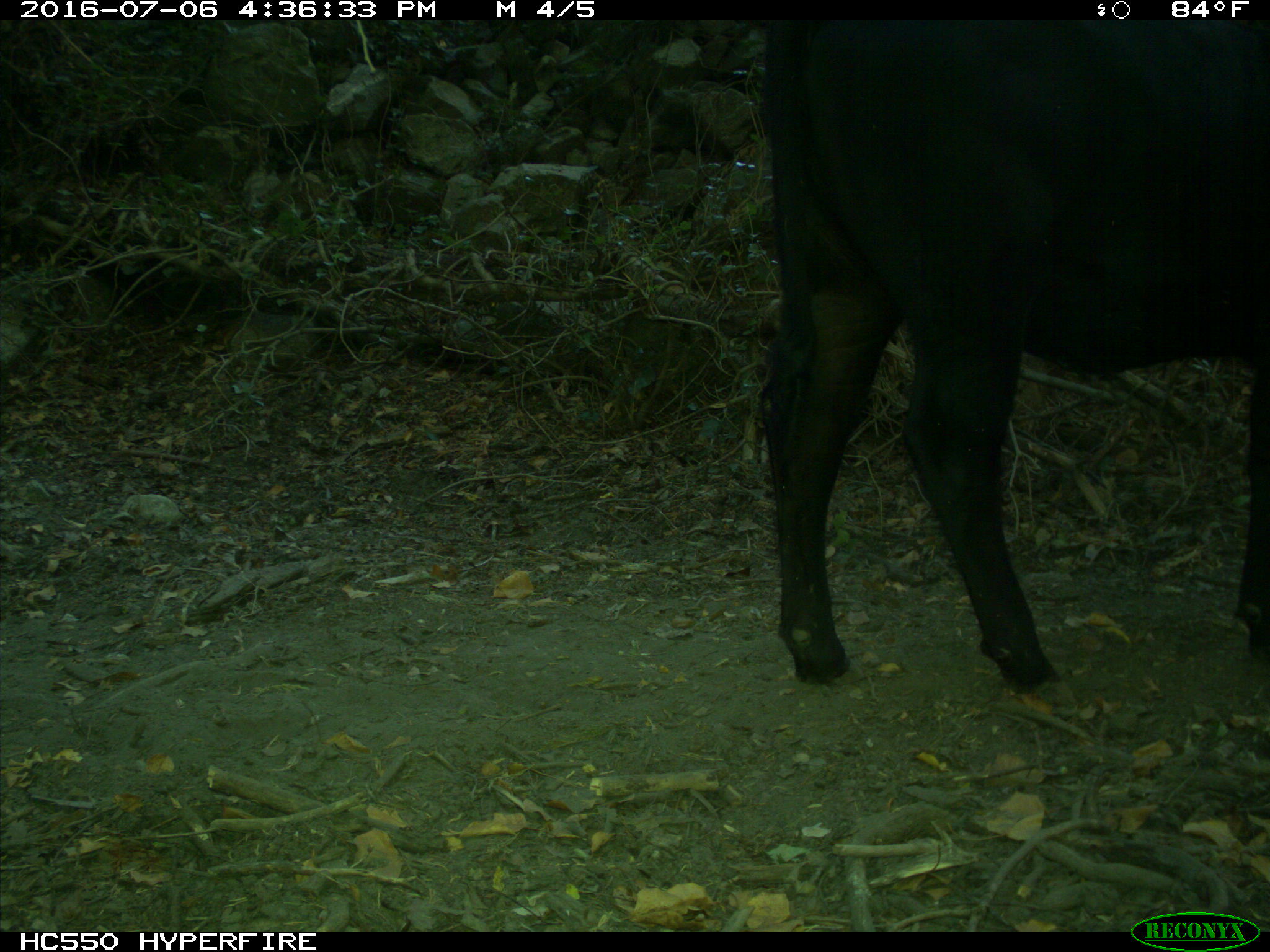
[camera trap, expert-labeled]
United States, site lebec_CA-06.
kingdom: Animalia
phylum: Chordata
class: Mammalia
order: Artiodactyla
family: Bovidae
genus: Bos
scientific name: Bos taurus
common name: domestic cow